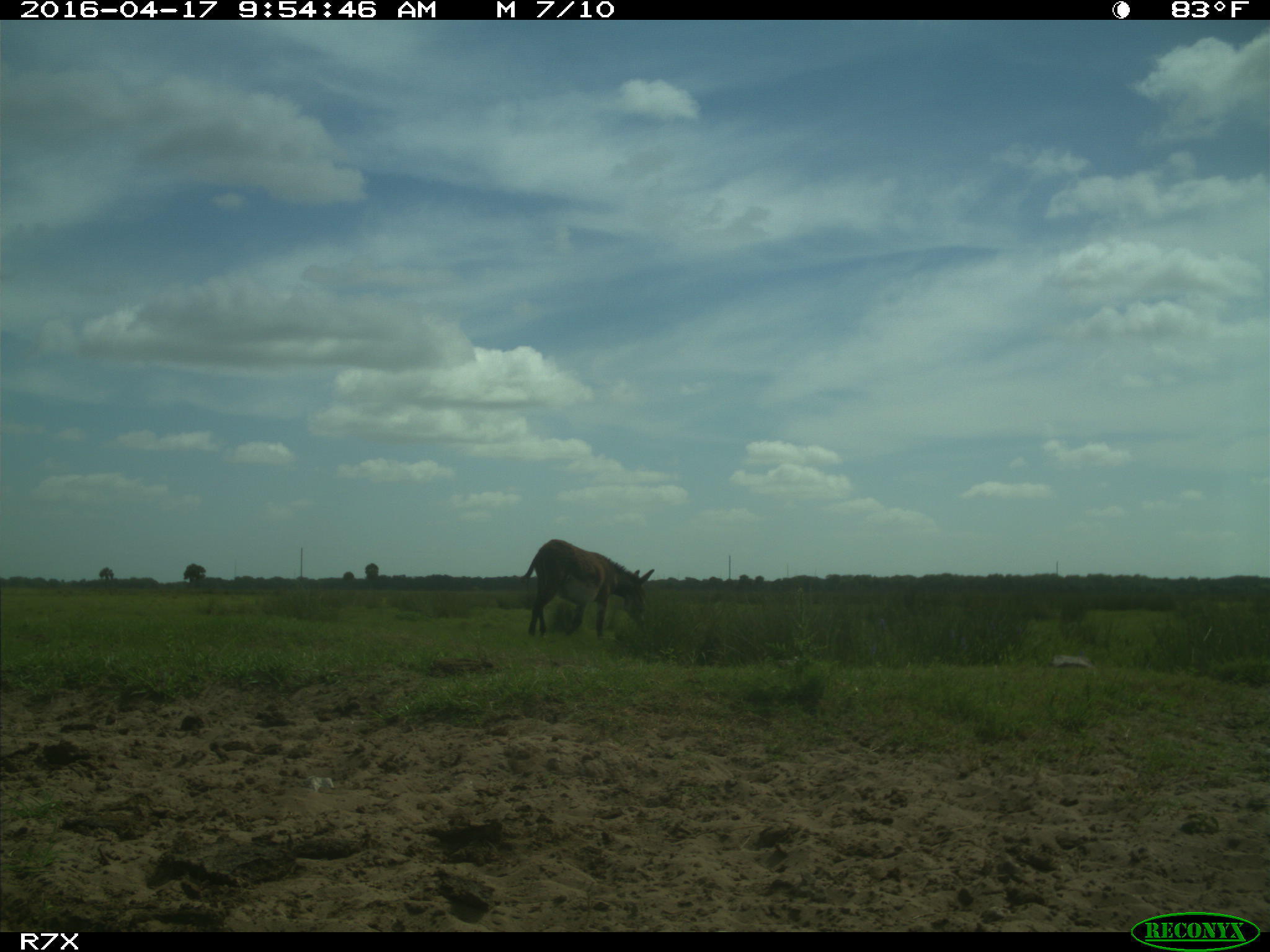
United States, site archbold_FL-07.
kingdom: Animalia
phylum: Chordata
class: Mammalia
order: Artiodactyla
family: Bovidae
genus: Bos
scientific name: Bos taurus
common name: domestic cow